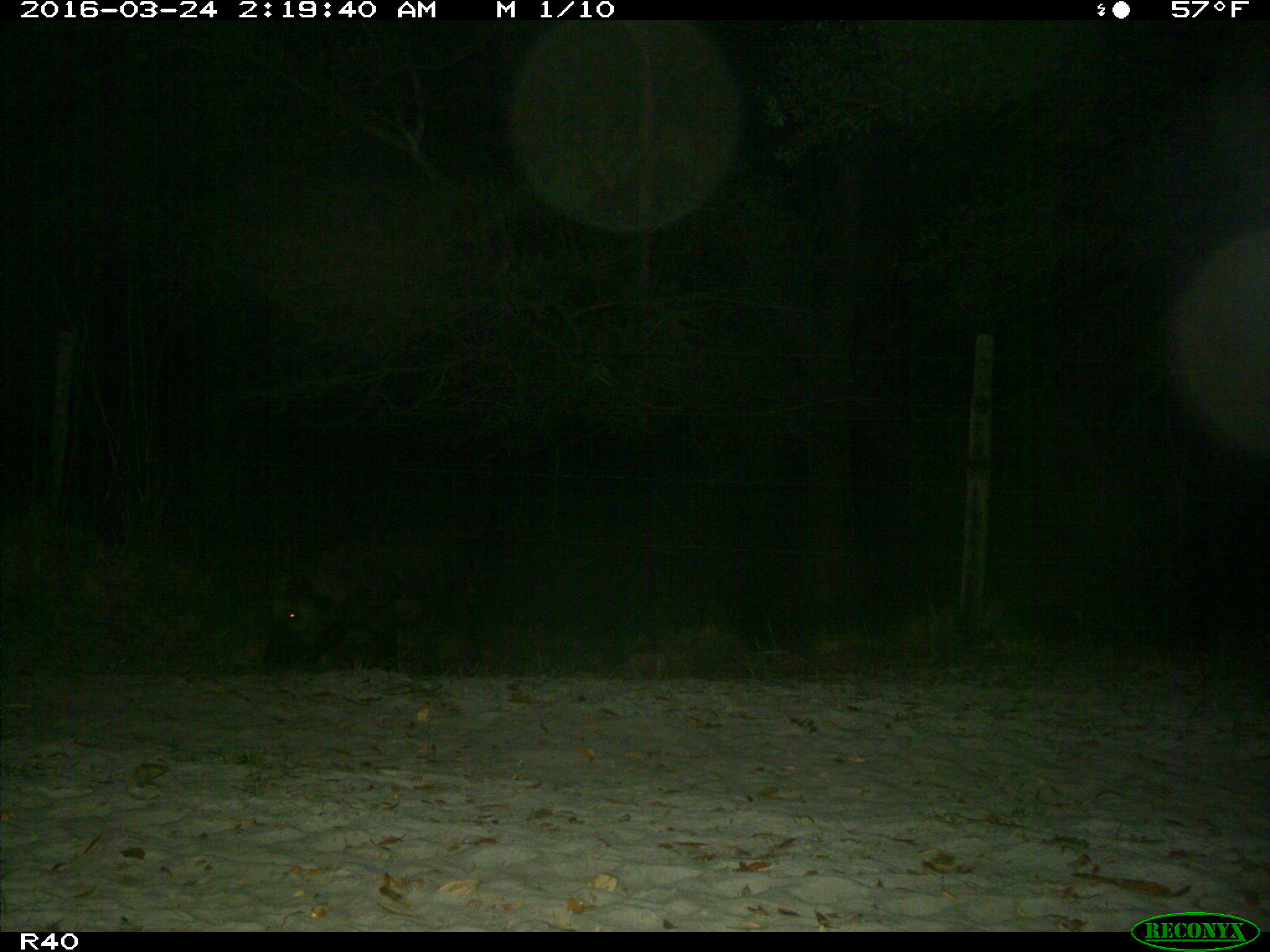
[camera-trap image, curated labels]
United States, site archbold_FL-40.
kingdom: Animalia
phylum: Chordata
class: Mammalia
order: Artiodactyla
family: Suidae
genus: Sus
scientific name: Sus scrofa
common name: wild boar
Sus scrofa (wild boar).